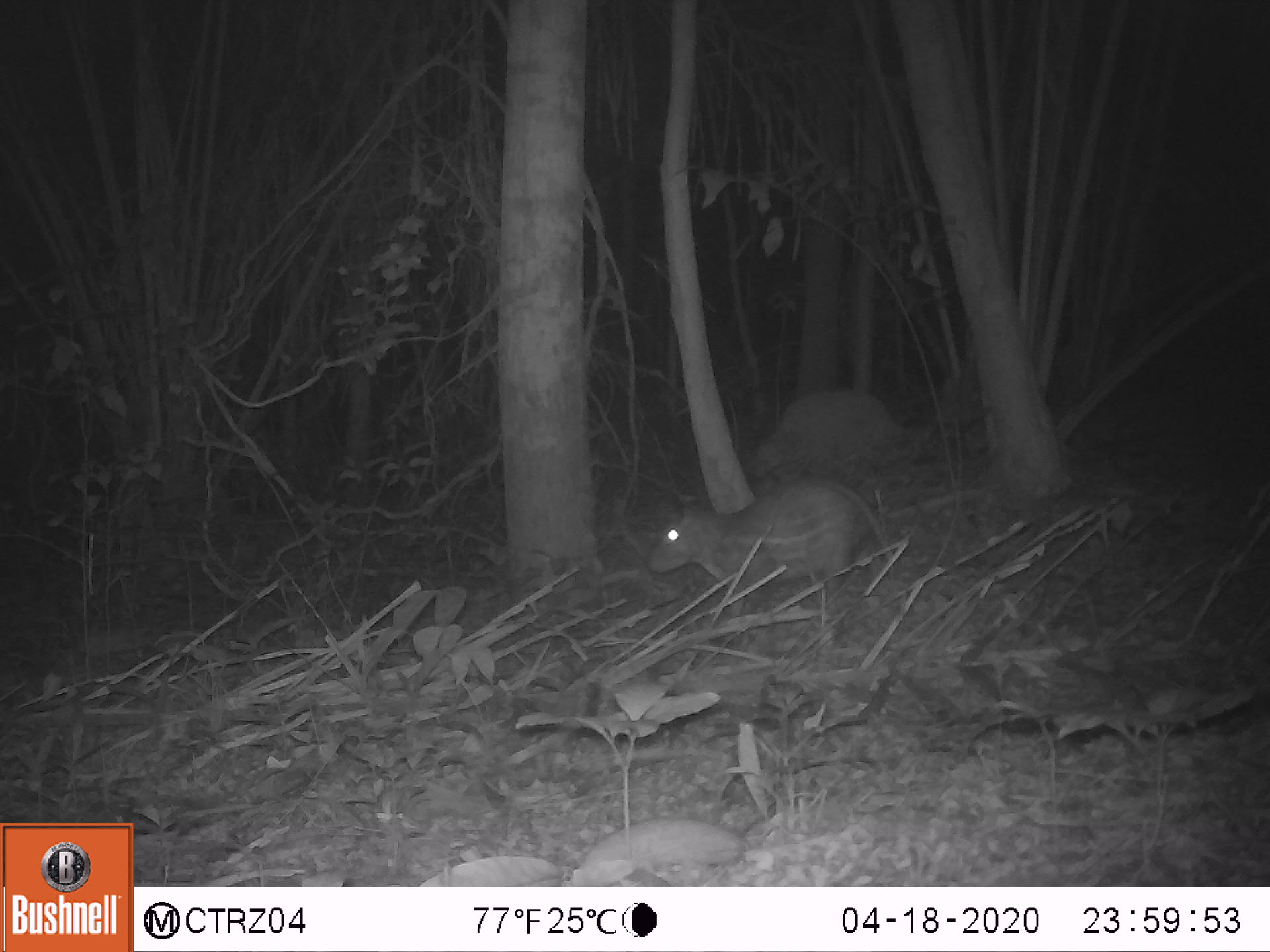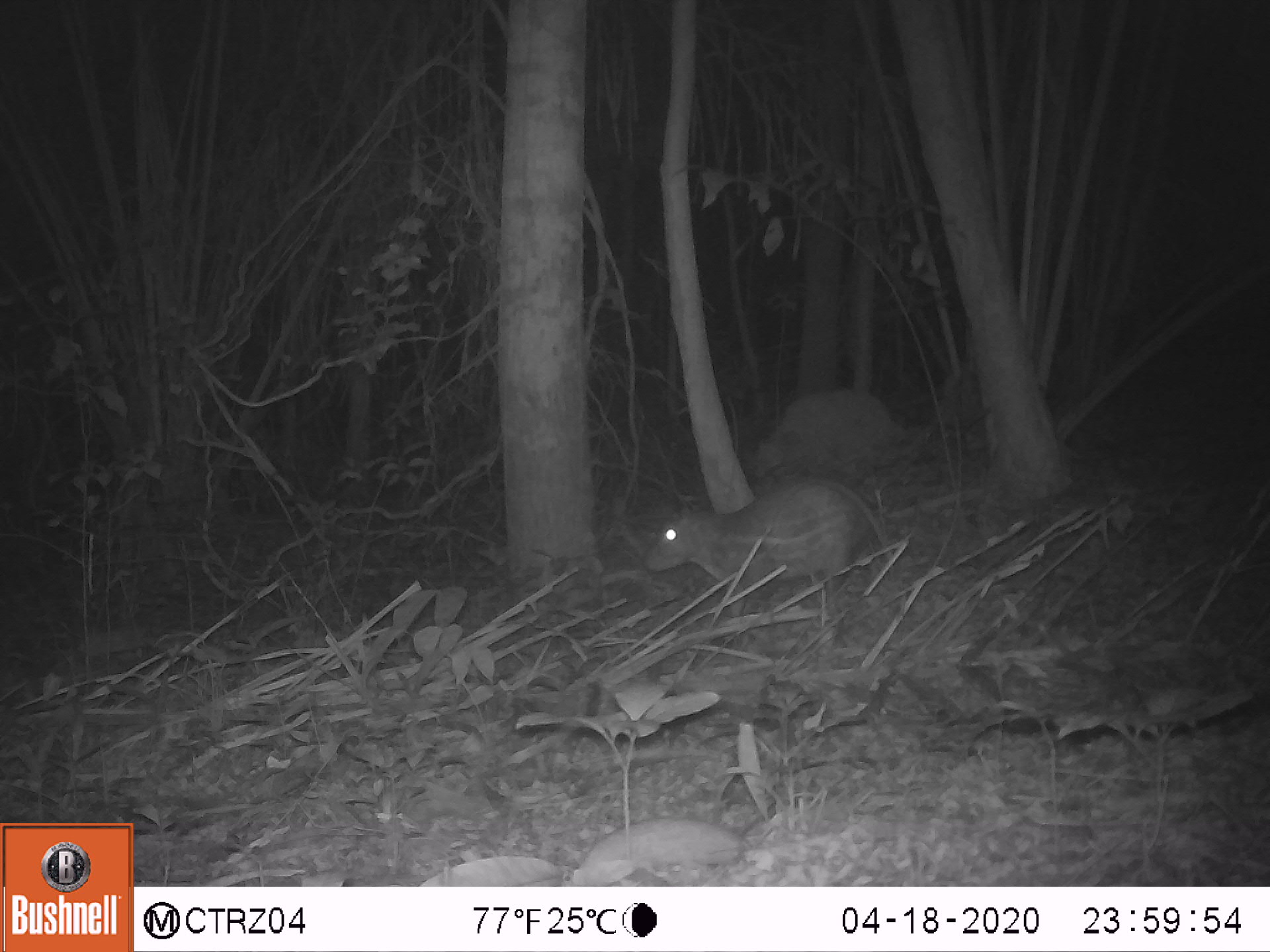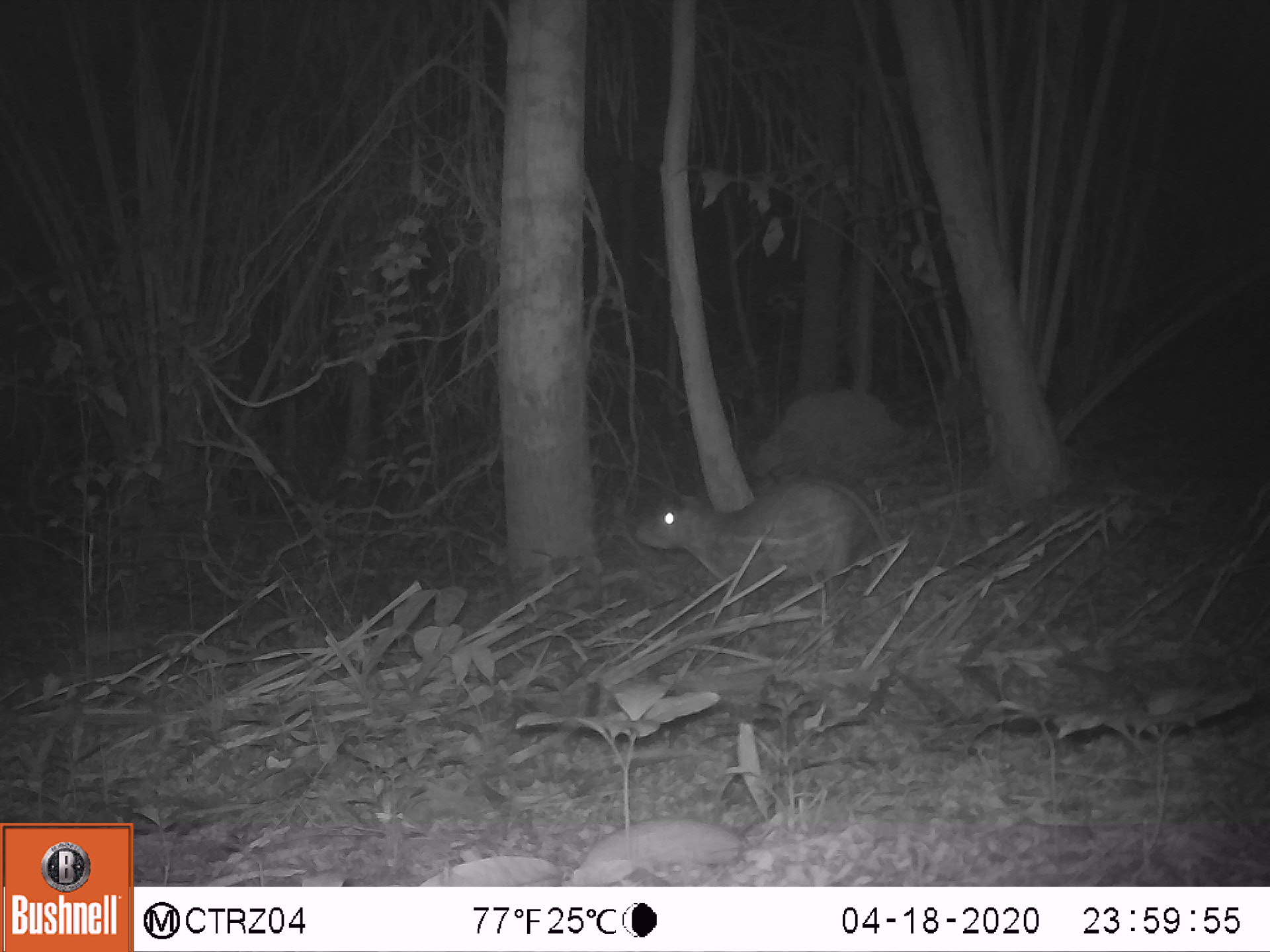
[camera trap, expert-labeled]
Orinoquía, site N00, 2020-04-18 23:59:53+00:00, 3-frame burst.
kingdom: Animalia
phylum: Chordata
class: Mammalia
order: Rodentia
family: Cuniculidae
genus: Cuniculus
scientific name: Cuniculus paca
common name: spotted paca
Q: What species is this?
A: Spotted paca (Cuniculus paca).